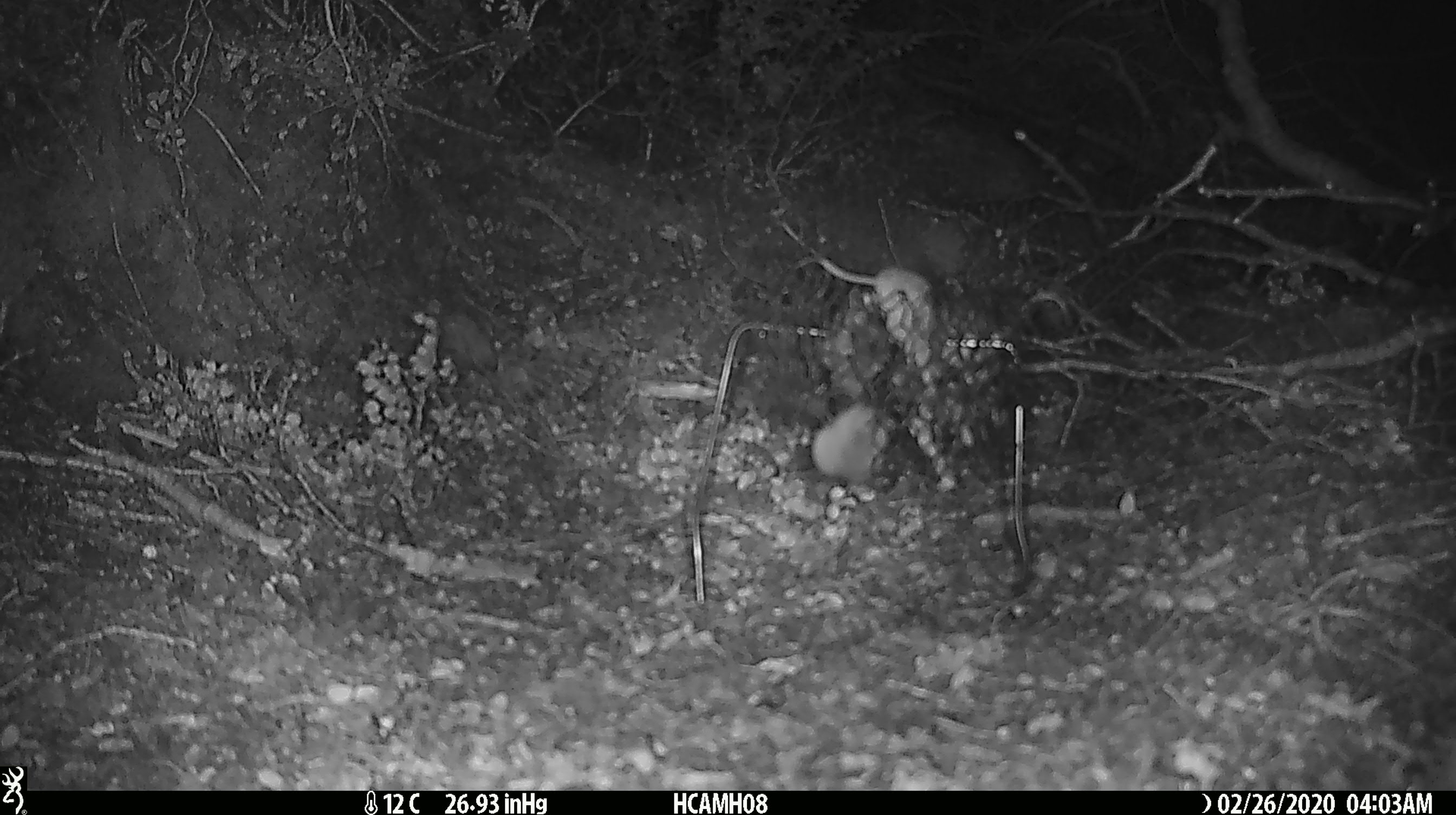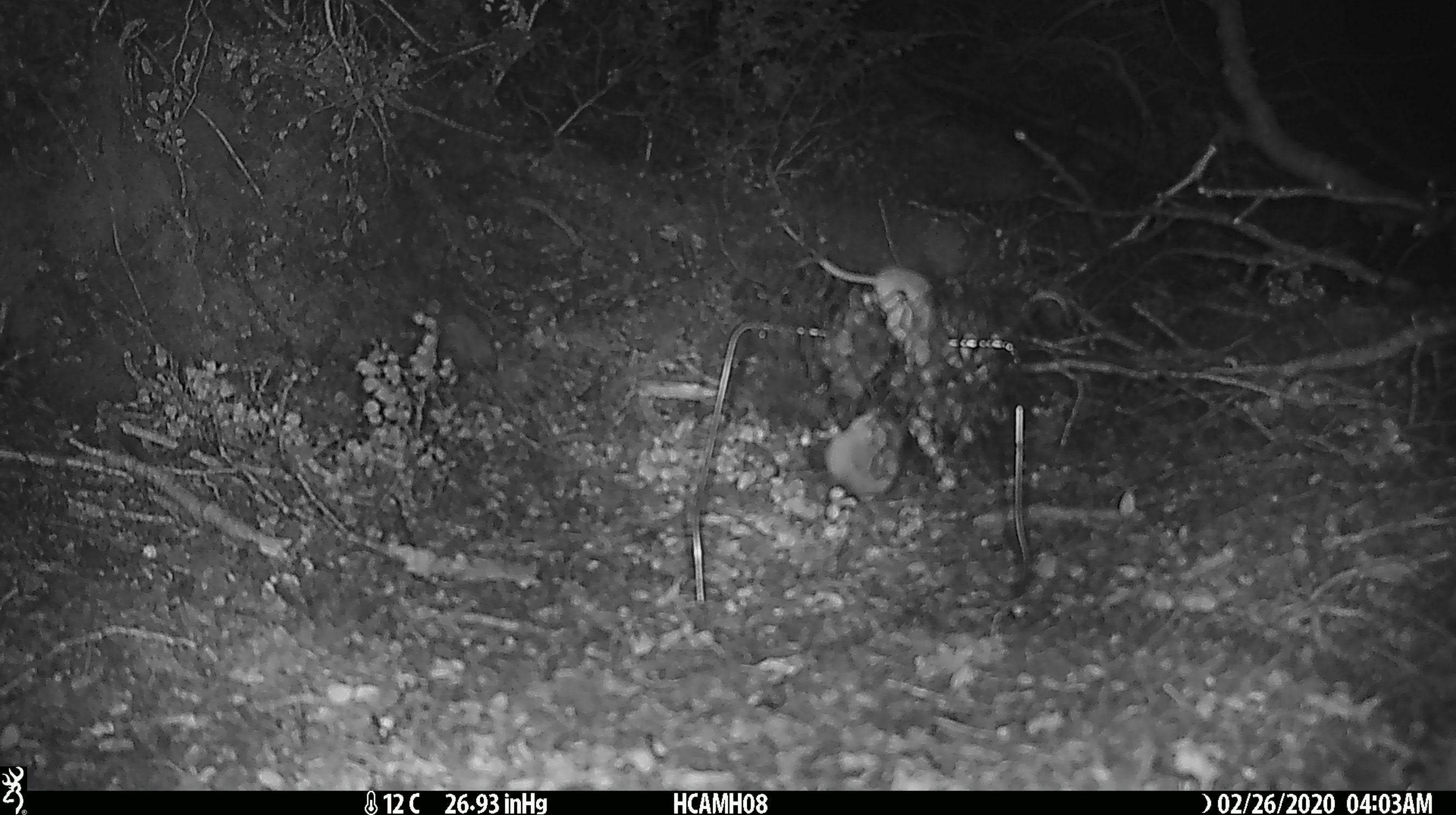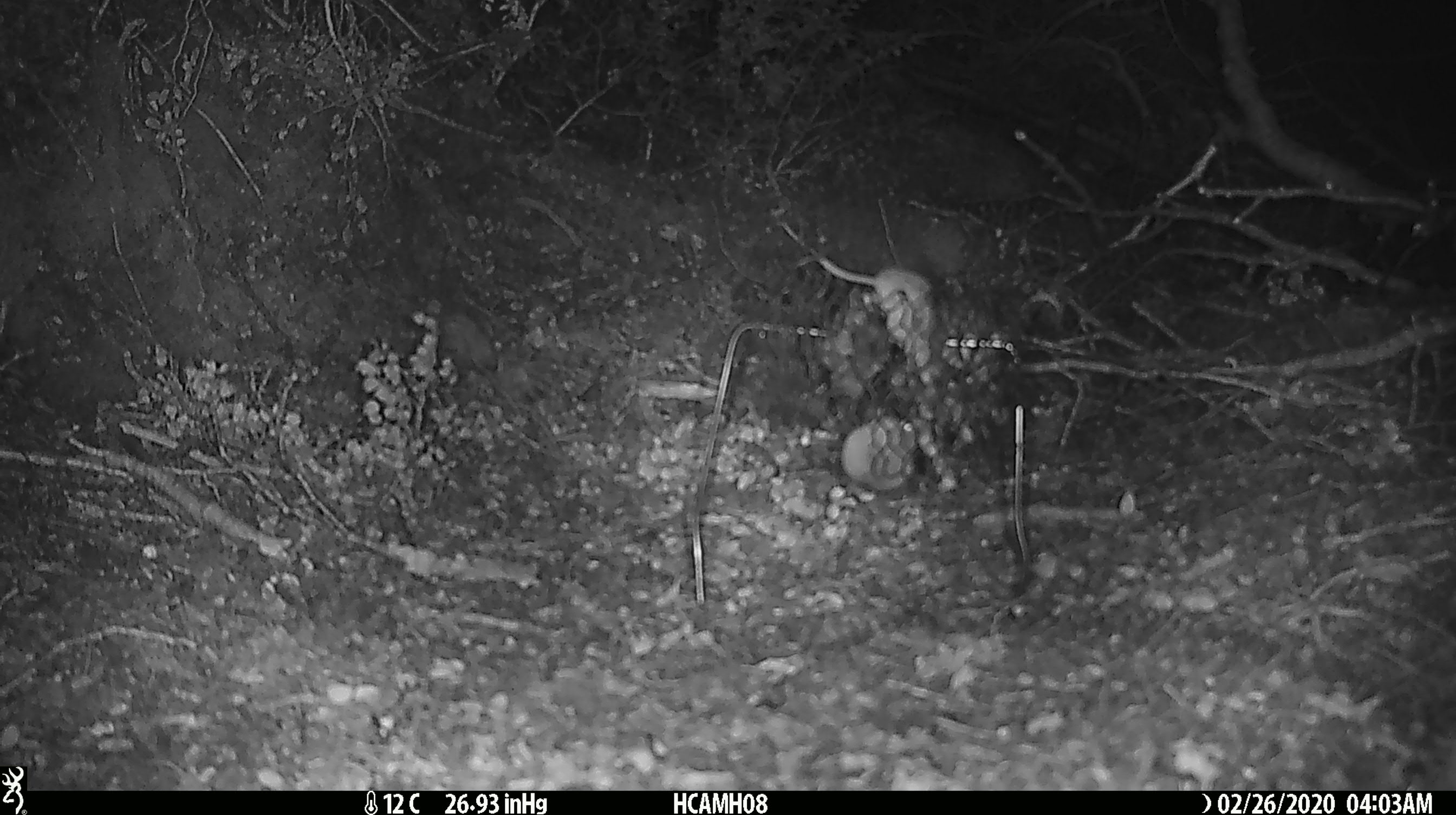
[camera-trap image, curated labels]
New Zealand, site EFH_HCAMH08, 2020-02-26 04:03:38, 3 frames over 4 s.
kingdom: Animalia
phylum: Chordata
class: Mammalia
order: Rodentia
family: Muridae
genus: Mus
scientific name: Mus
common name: mouse